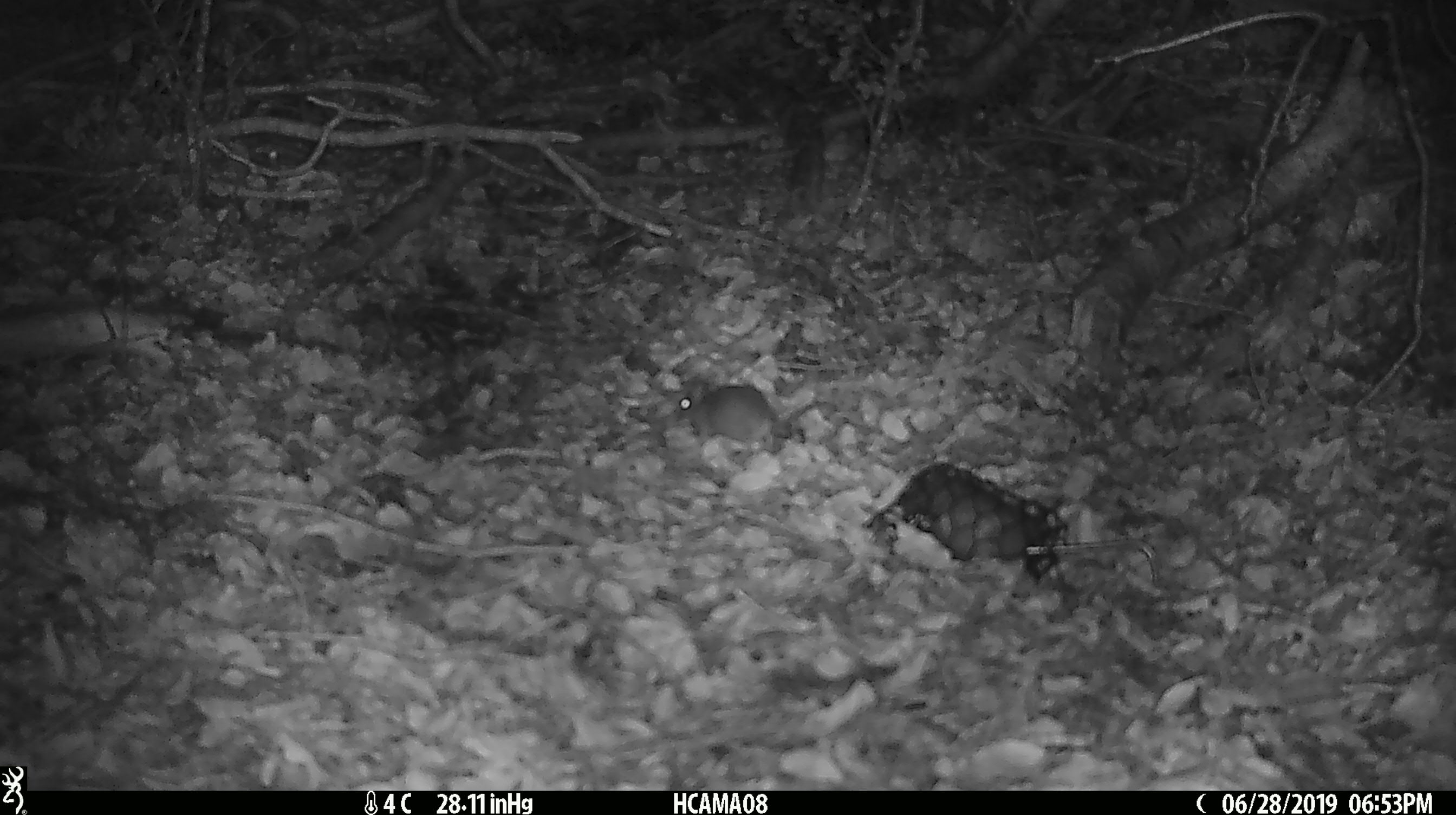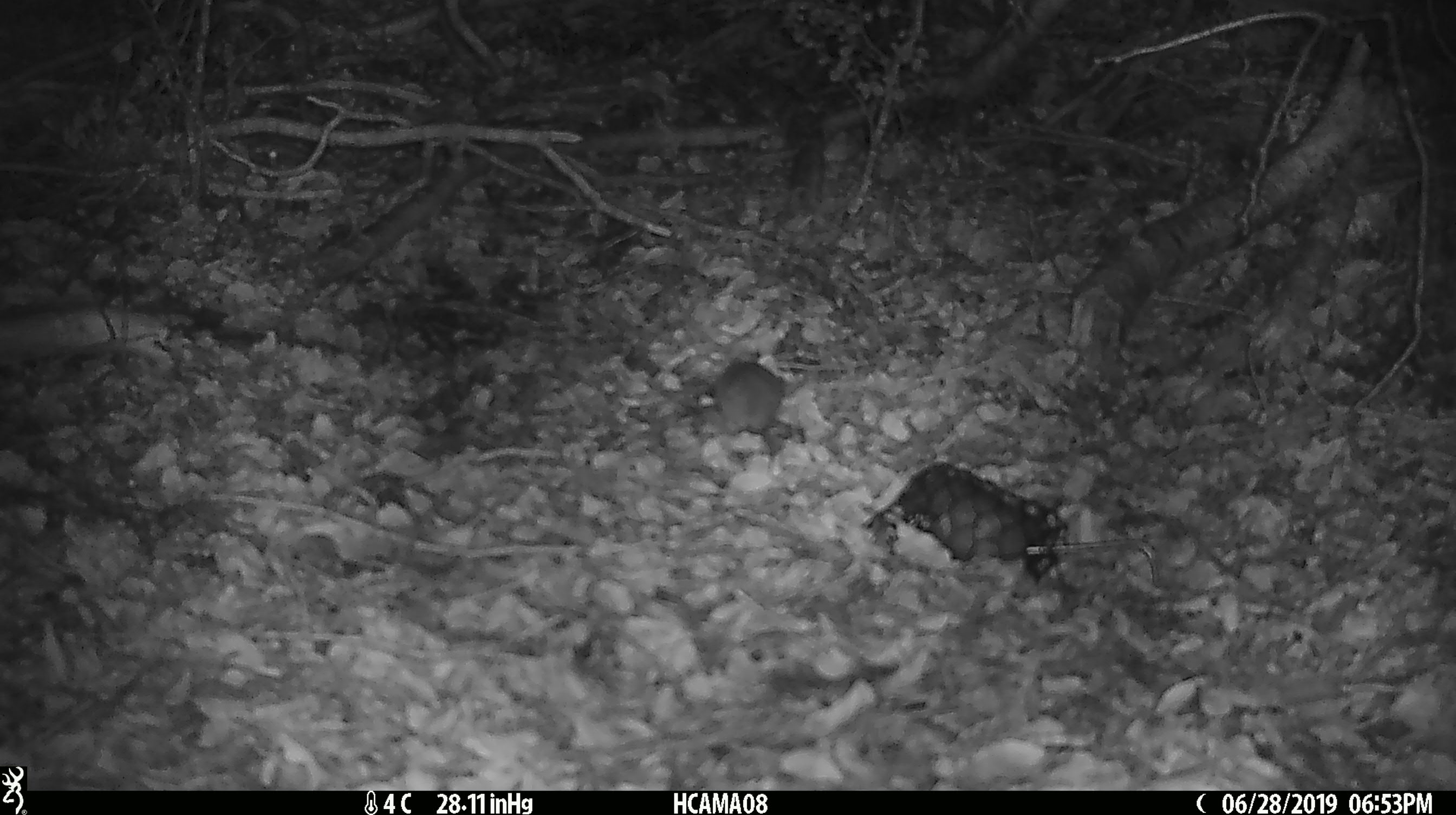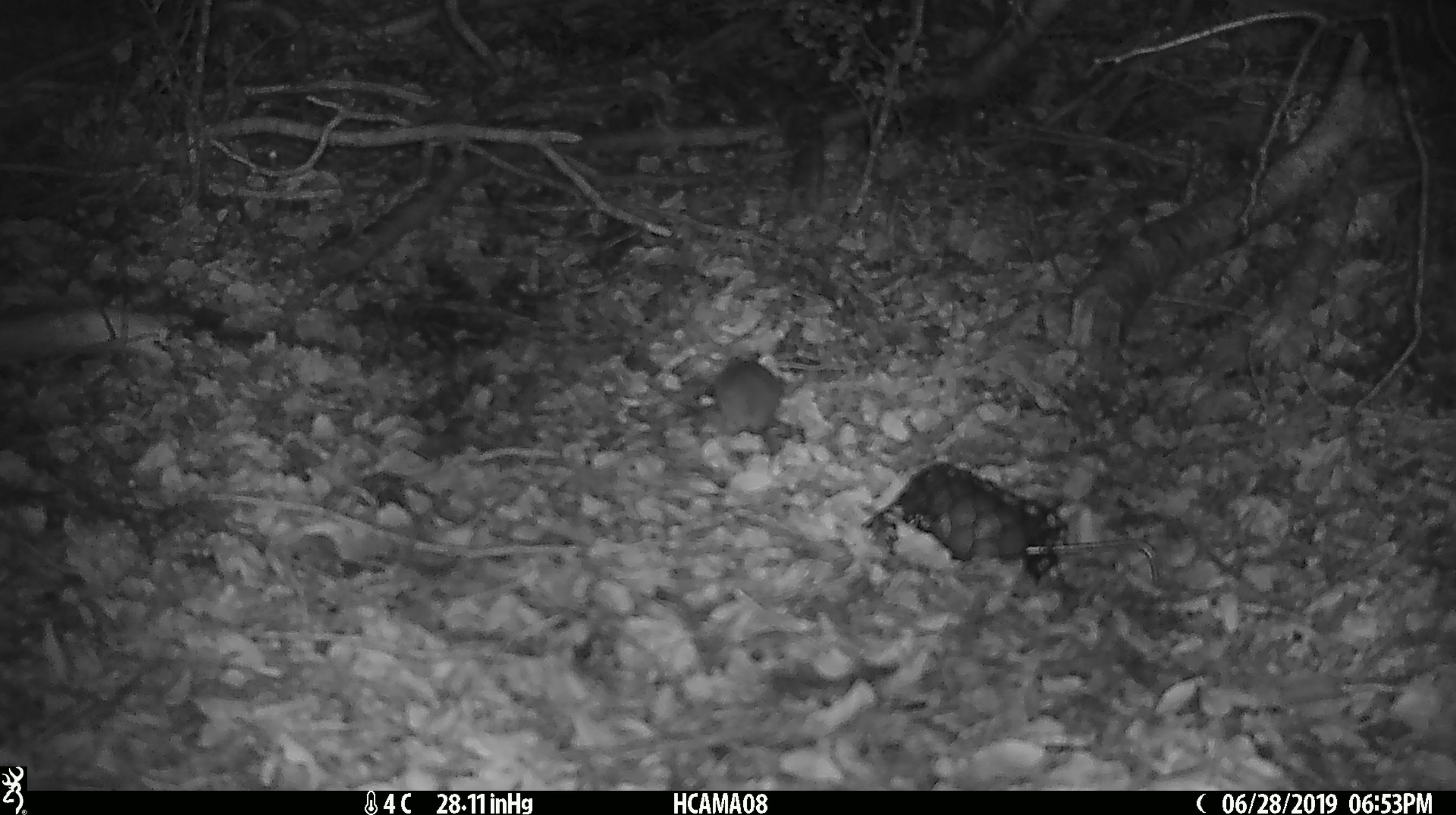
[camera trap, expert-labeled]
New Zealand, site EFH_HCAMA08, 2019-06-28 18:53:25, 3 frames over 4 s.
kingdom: Animalia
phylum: Chordata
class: Mammalia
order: Rodentia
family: Muridae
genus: Mus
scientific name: Mus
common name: mouse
Mouse (Mus).